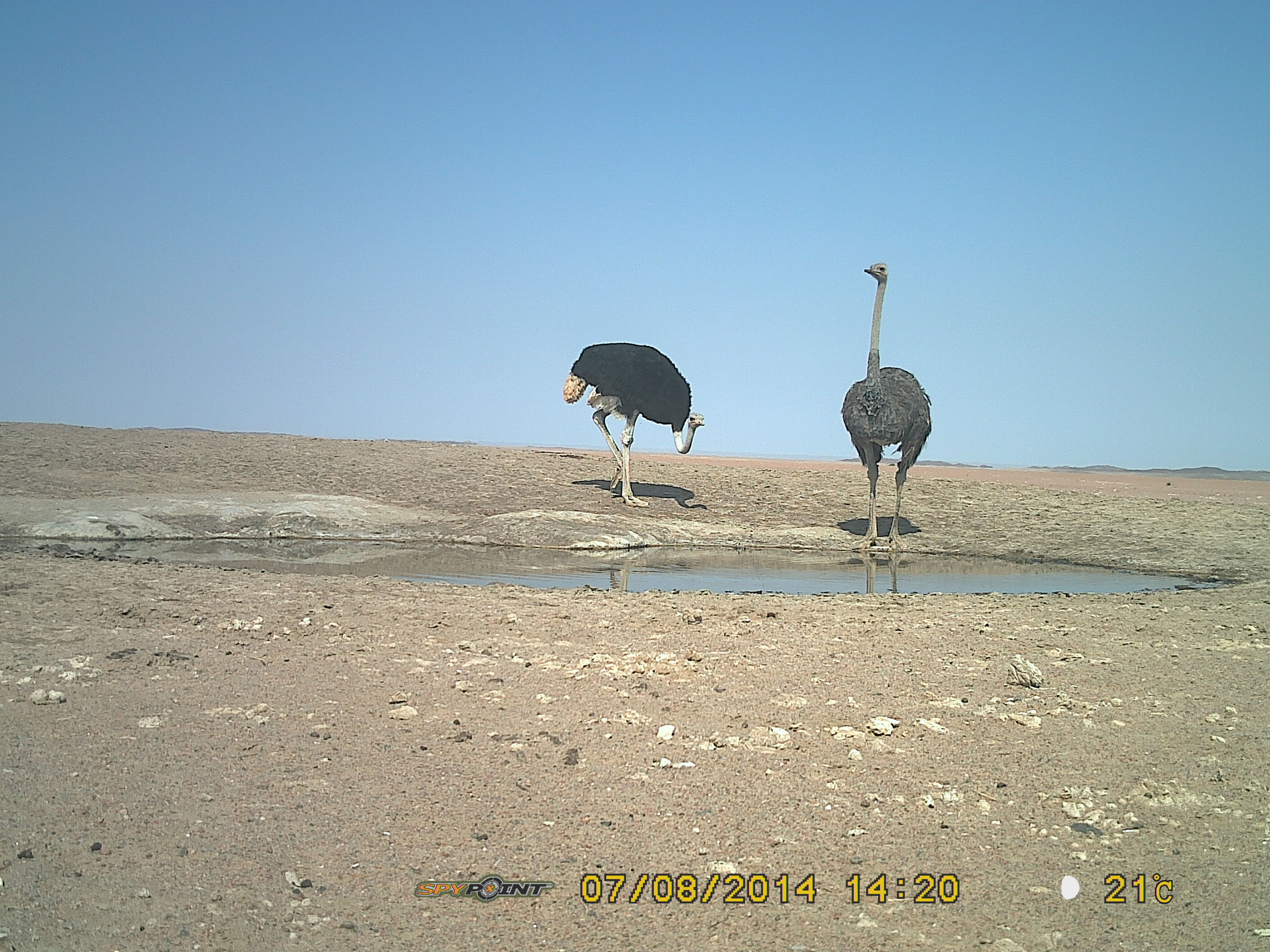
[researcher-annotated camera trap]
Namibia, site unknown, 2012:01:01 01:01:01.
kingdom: Animalia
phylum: Chordata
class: Aves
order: Struthioniformes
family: Struthionidae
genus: Struthio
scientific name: Struthio camelus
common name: common ostrich